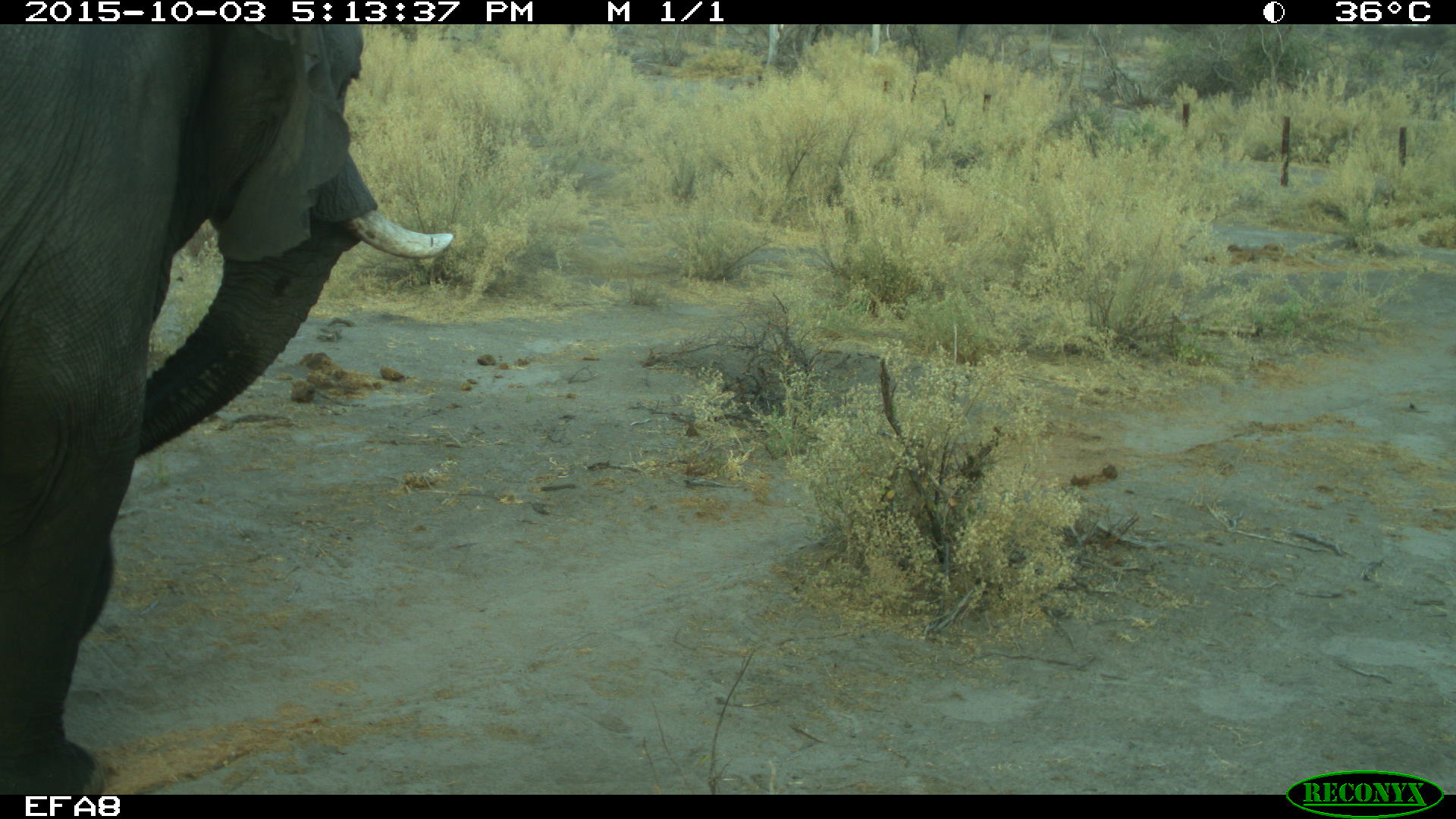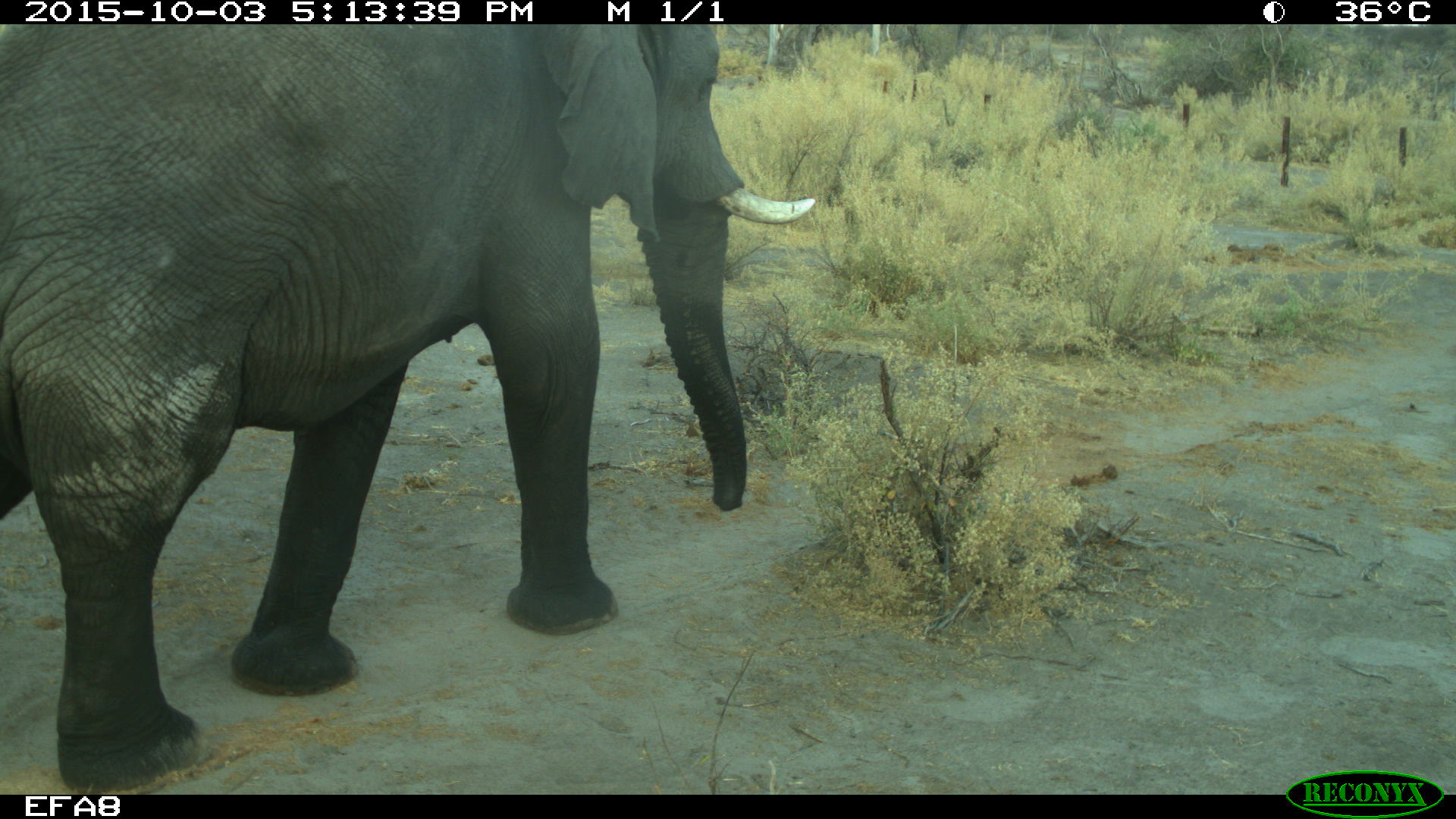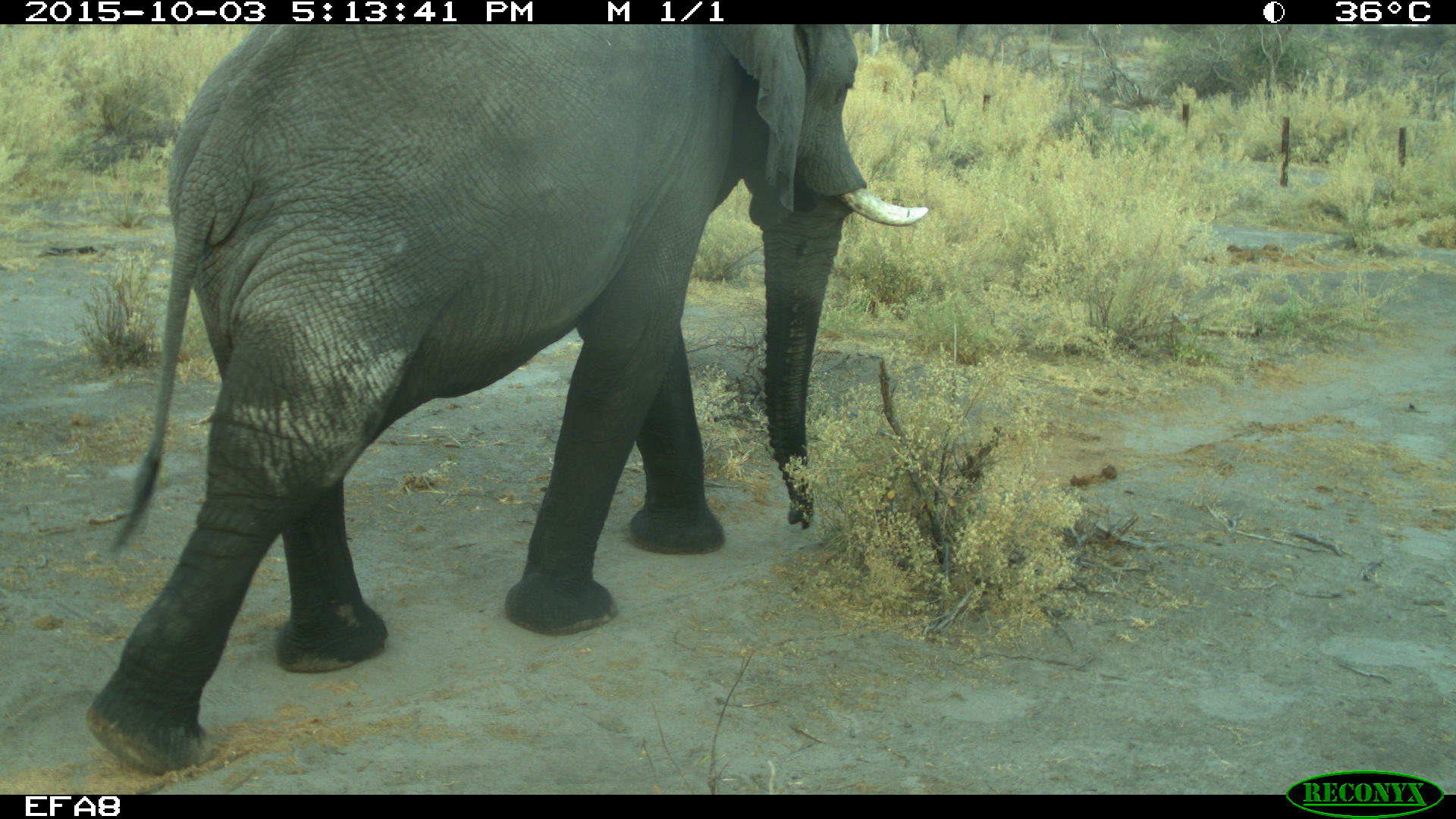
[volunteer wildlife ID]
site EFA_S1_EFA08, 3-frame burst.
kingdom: Animalia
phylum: Chordata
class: Mammalia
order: Proboscidea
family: Elephantidae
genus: Loxodonta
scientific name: Loxodonta africana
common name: african bush elephant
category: elephant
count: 1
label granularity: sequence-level